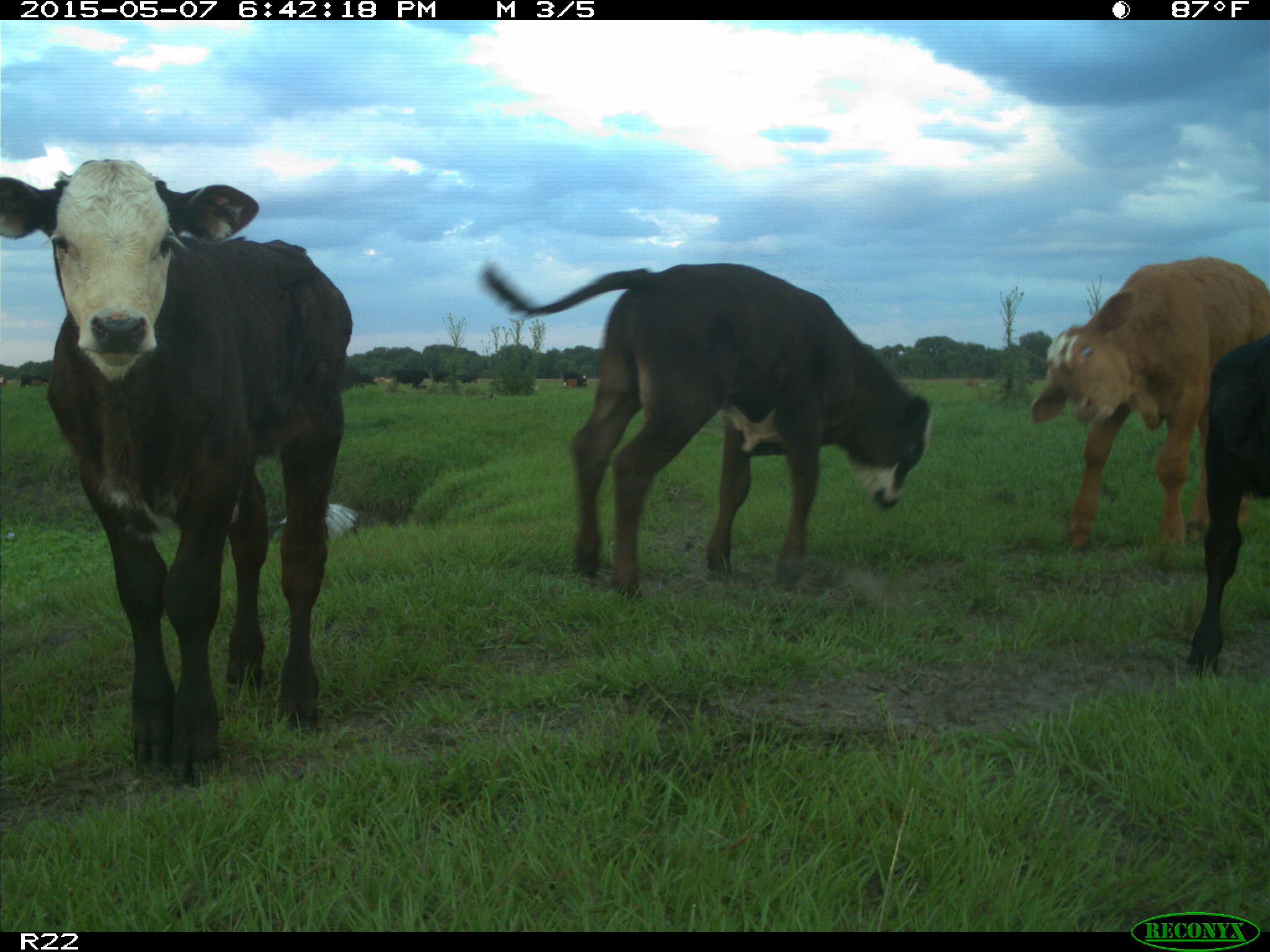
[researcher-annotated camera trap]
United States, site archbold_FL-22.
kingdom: Animalia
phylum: Chordata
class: Mammalia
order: Artiodactyla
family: Bovidae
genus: Bos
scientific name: Bos taurus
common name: domestic cow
Bos taurus (domestic cow).